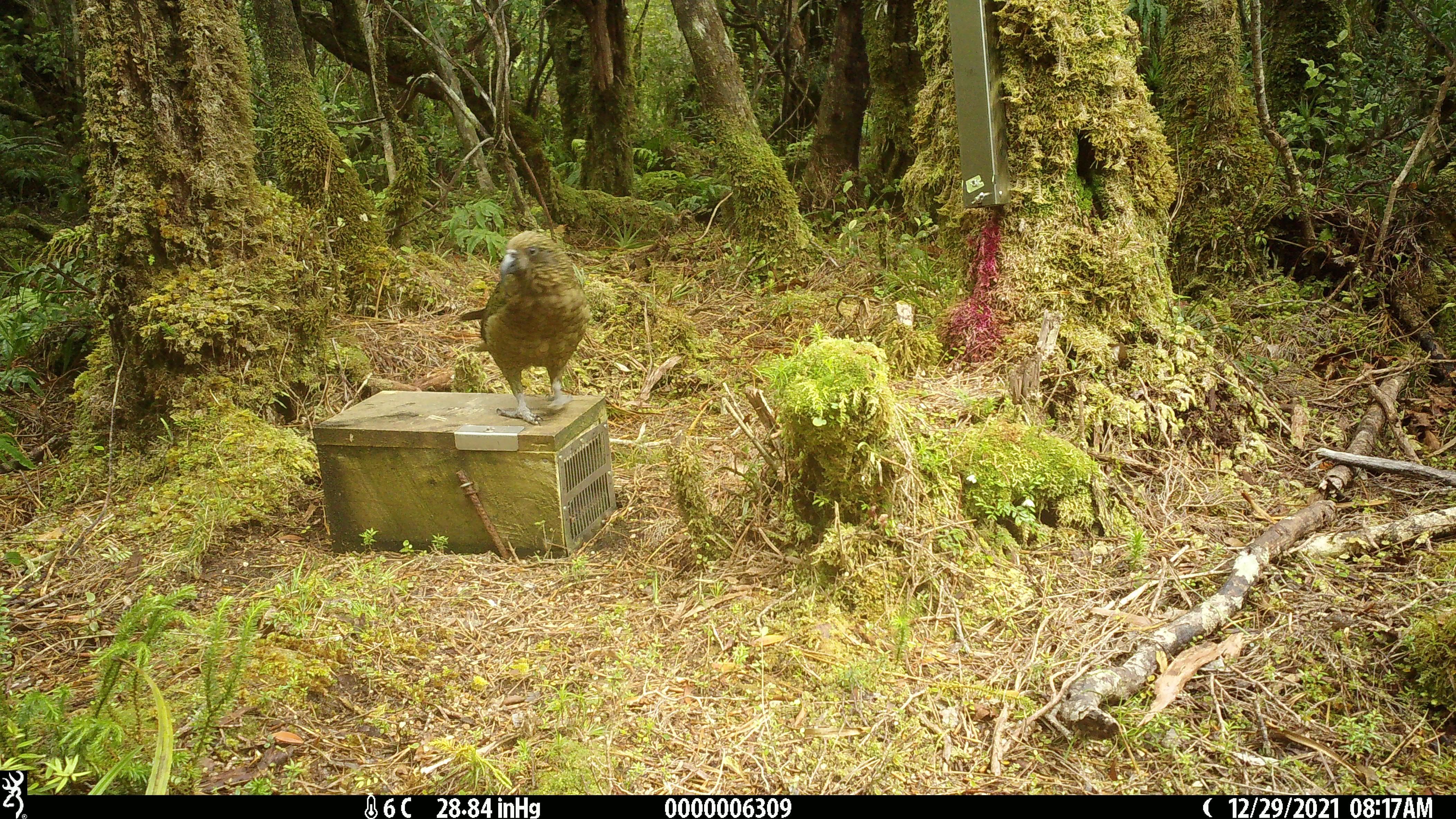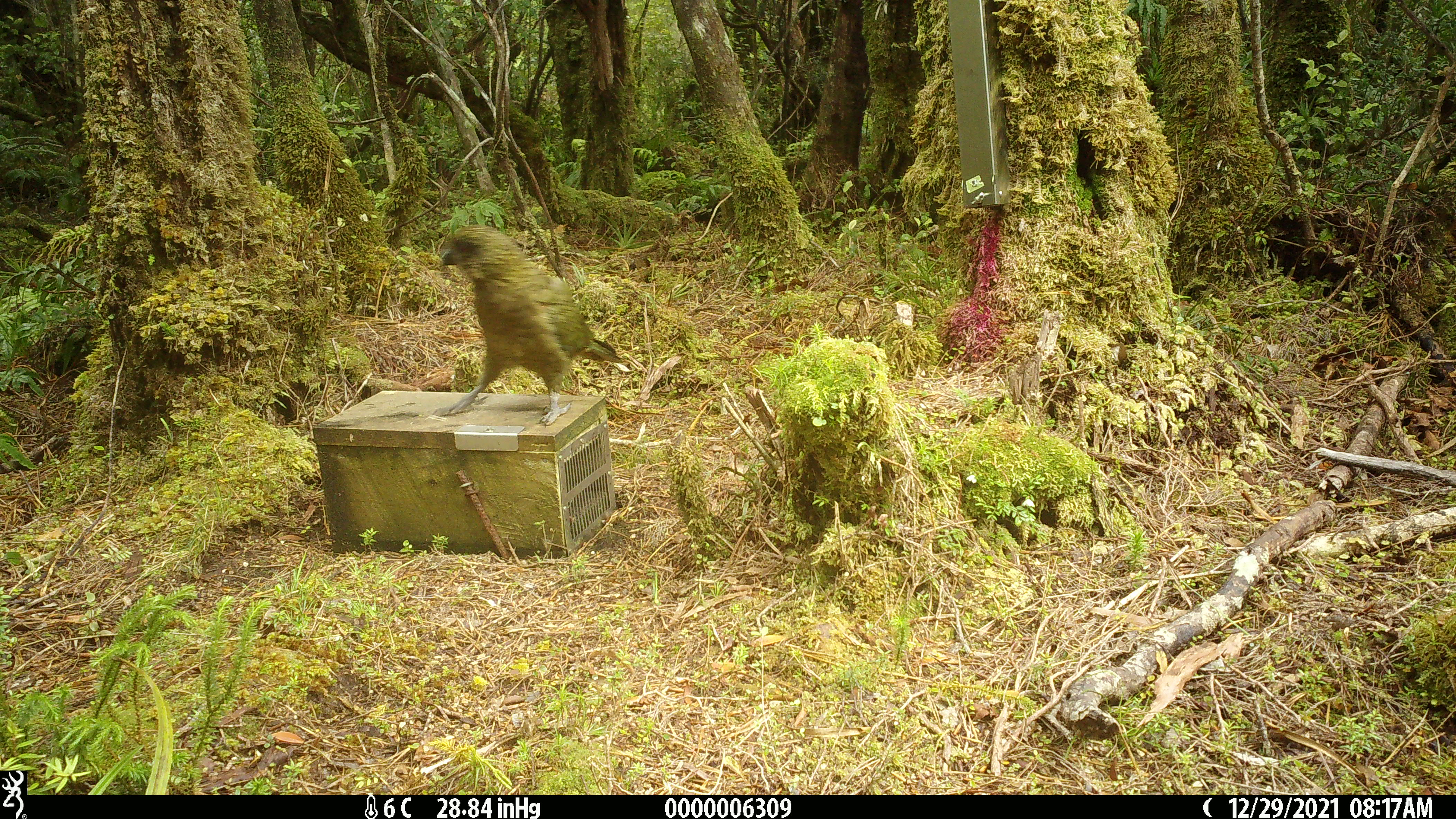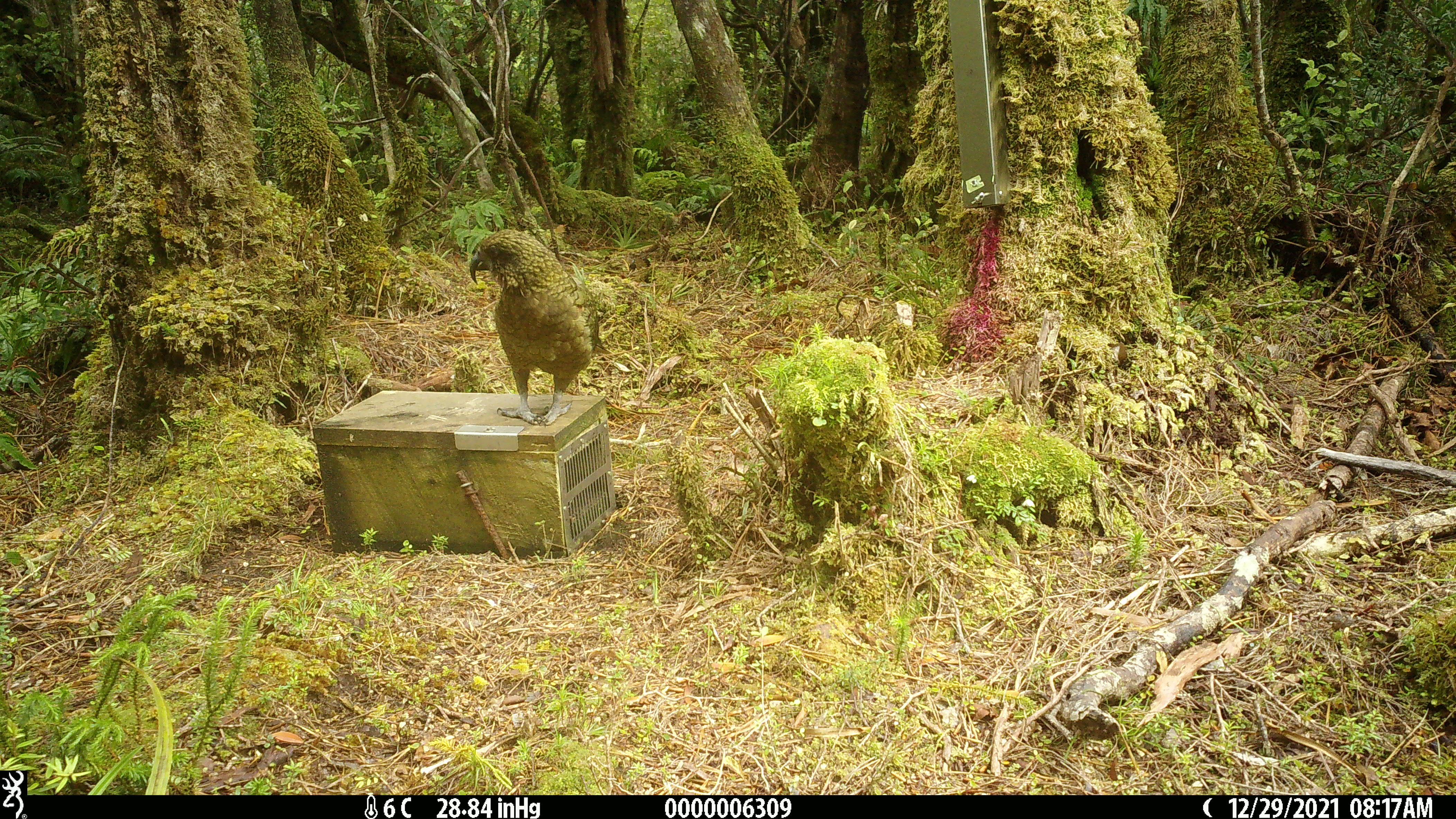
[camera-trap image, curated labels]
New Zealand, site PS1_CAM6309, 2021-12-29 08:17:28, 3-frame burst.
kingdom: Animalia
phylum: Chordata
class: Aves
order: Psittaciformes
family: Strigopidae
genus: Nestor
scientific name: Nestor notabilis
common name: kea